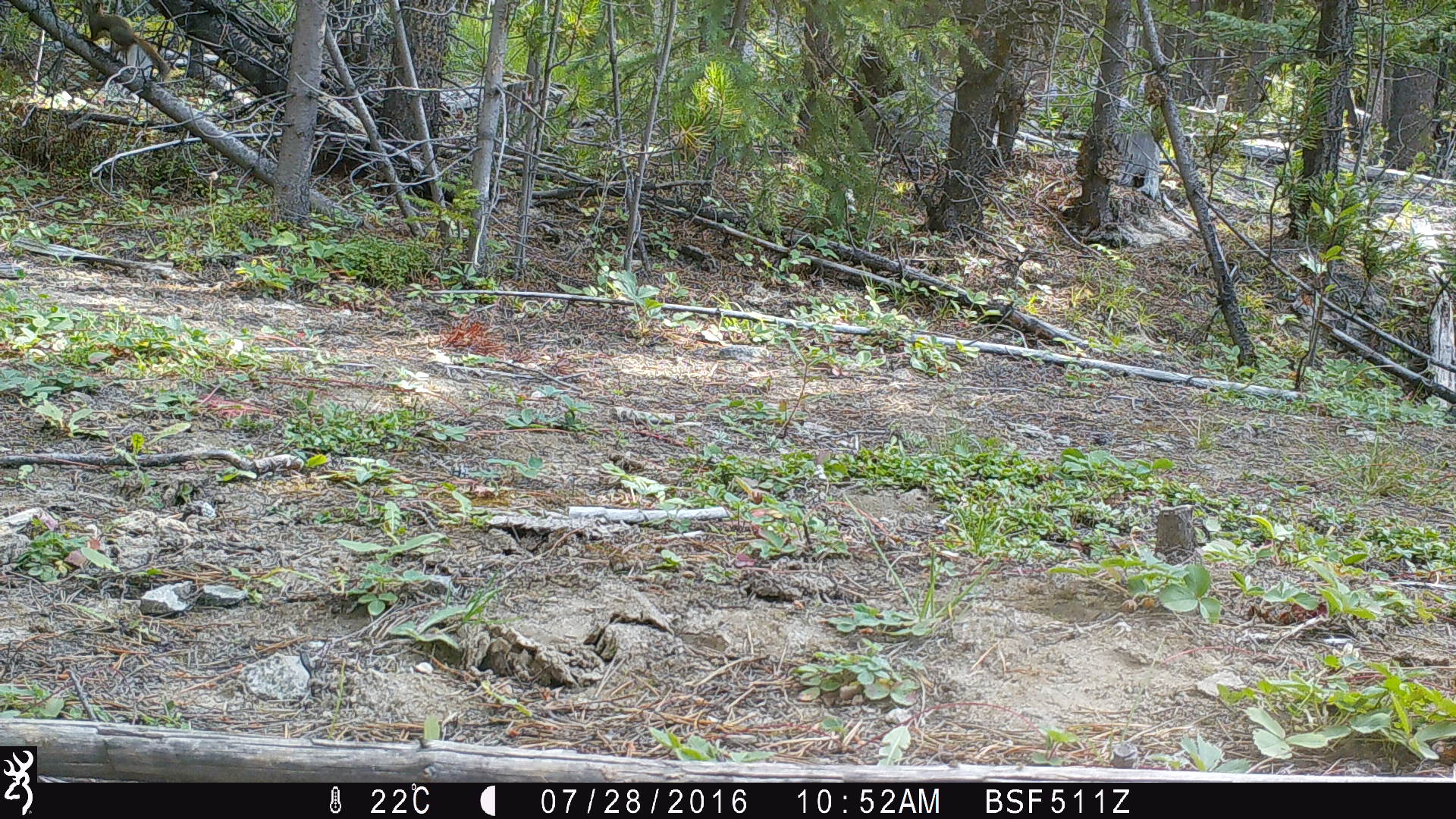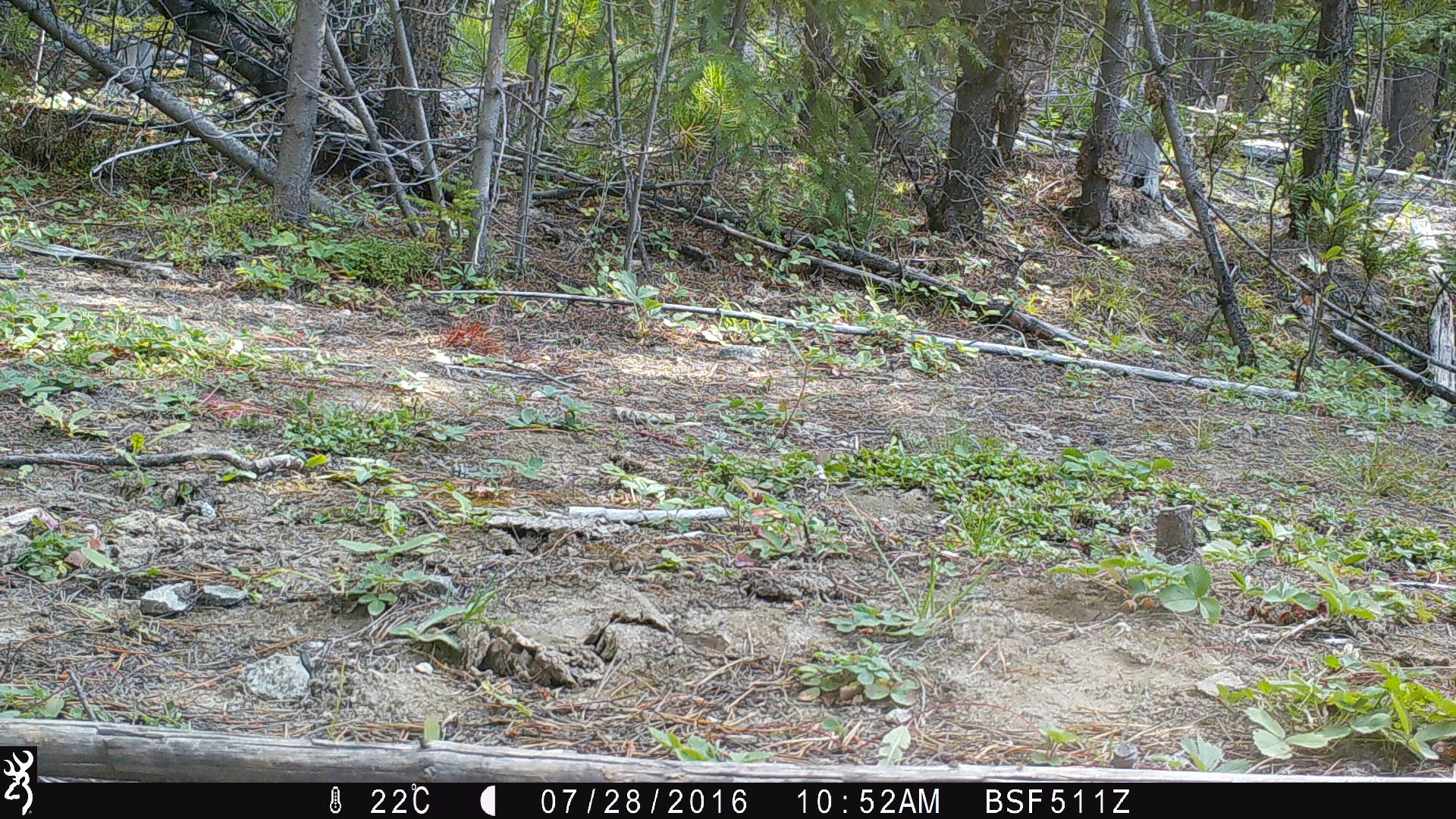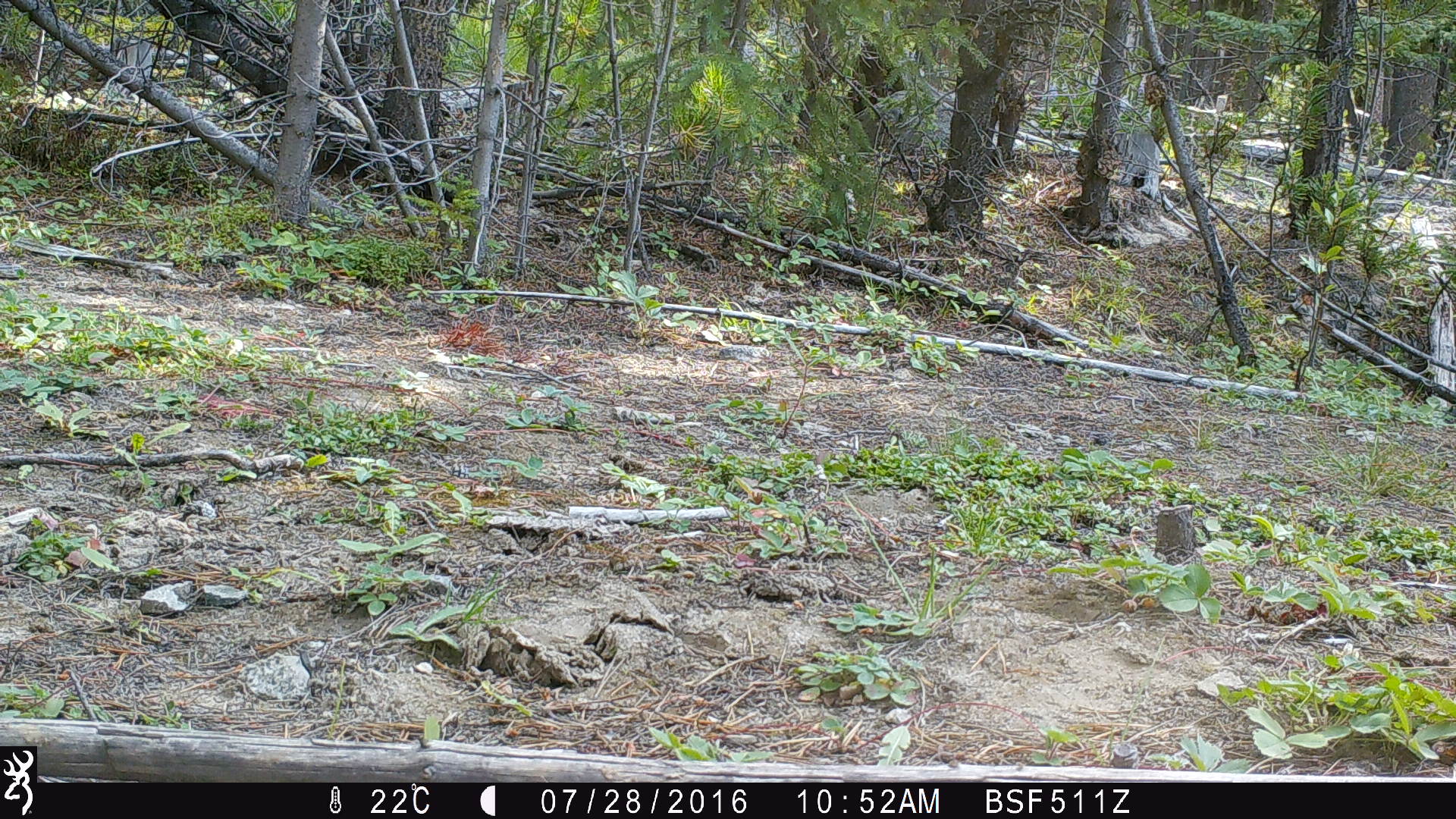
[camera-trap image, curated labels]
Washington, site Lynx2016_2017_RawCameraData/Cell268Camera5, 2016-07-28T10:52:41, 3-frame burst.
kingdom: Animalia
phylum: Chordata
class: Mammalia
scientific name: Mammalia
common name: small mammal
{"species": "small mammal (Mammalia)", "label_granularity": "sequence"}